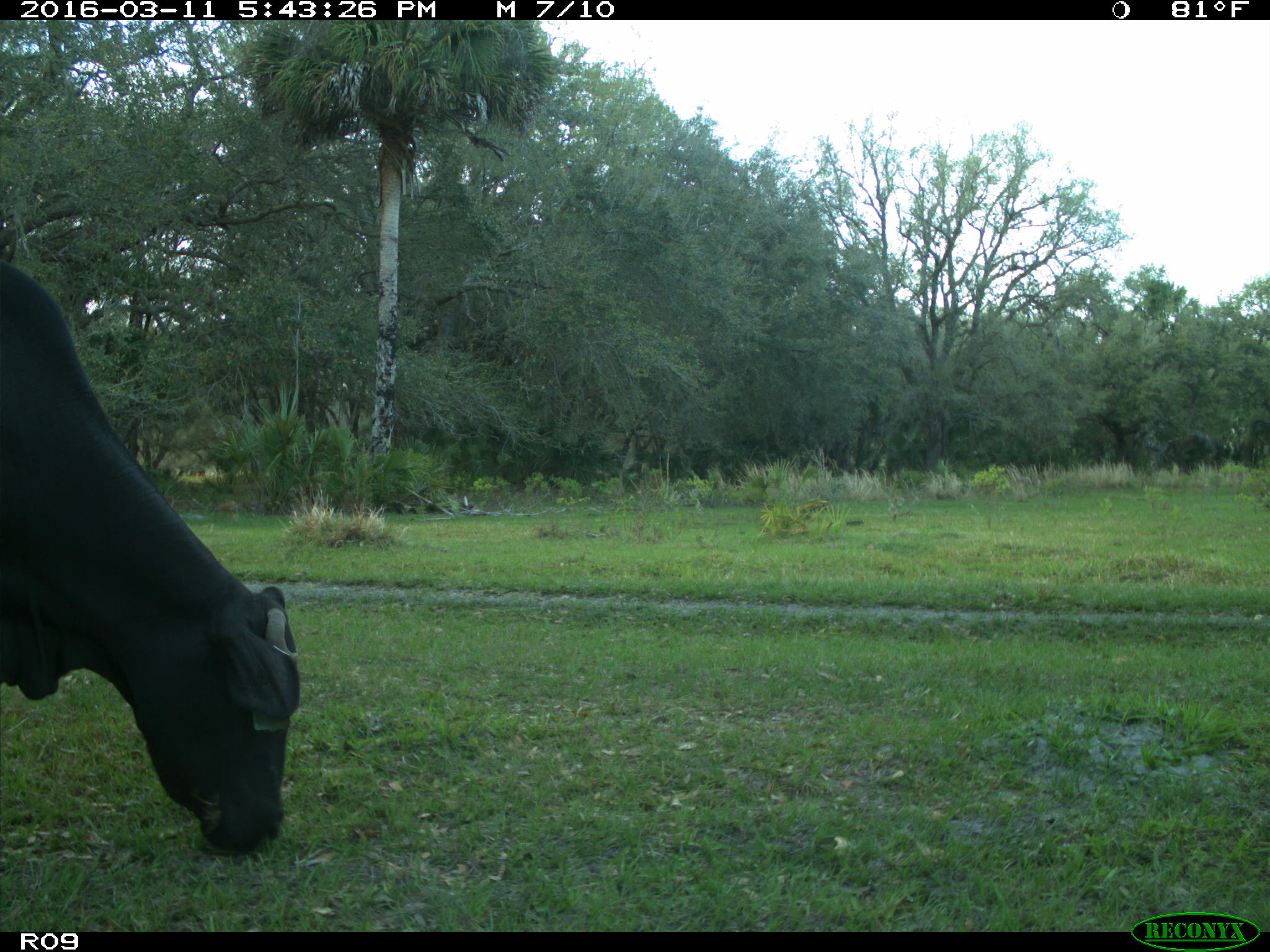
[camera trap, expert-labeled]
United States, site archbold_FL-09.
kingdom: Animalia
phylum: Chordata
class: Mammalia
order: Artiodactyla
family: Bovidae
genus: Bos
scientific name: Bos taurus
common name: domestic cow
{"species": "Bos taurus (domestic cow)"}